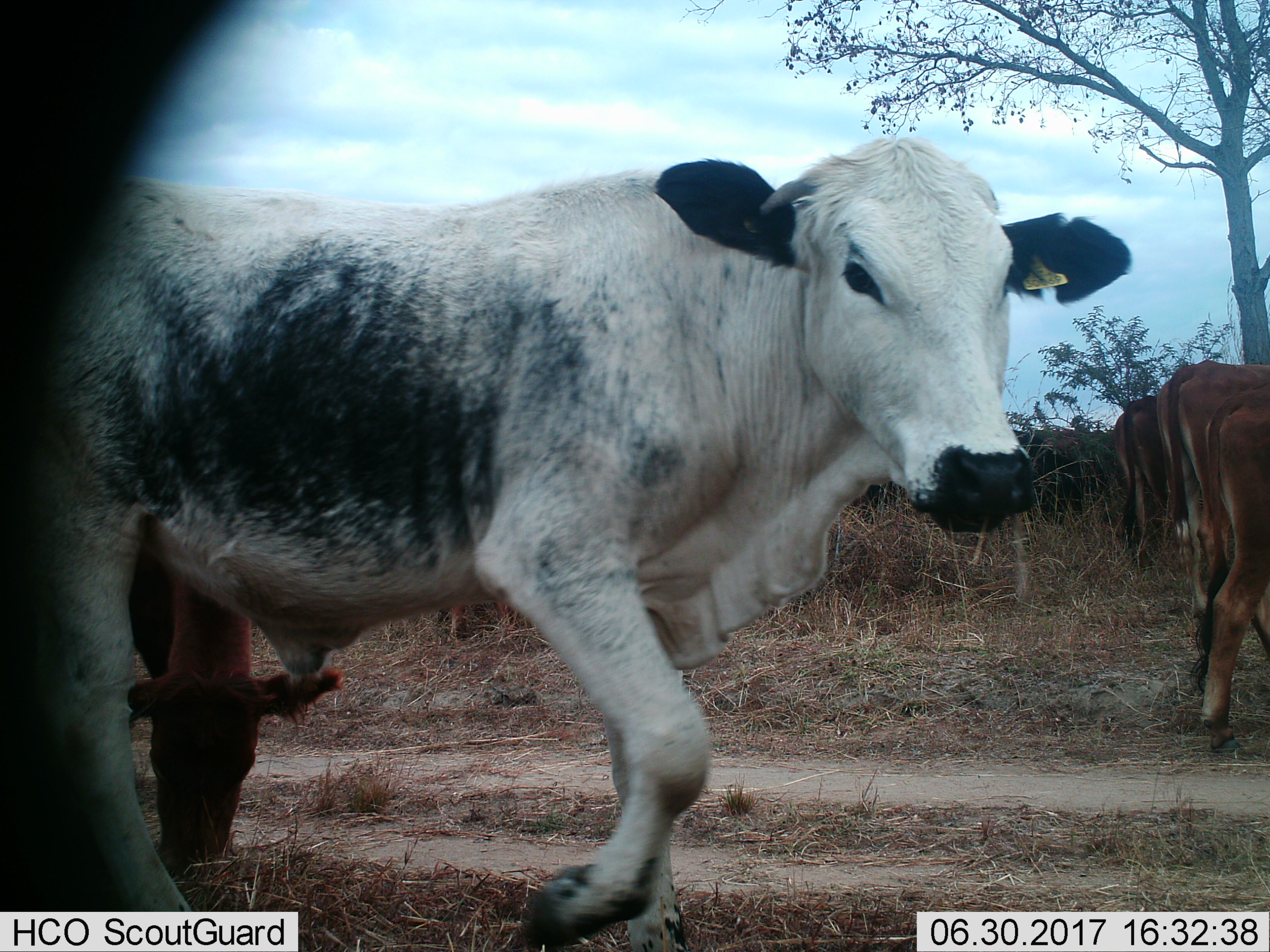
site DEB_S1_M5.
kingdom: Animalia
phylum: Chordata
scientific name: Vertebrata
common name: domestic animal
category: domesticanimal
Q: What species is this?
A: Domesticanimal (domestic animal) (Vertebrata).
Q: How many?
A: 4.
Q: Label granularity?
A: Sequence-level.